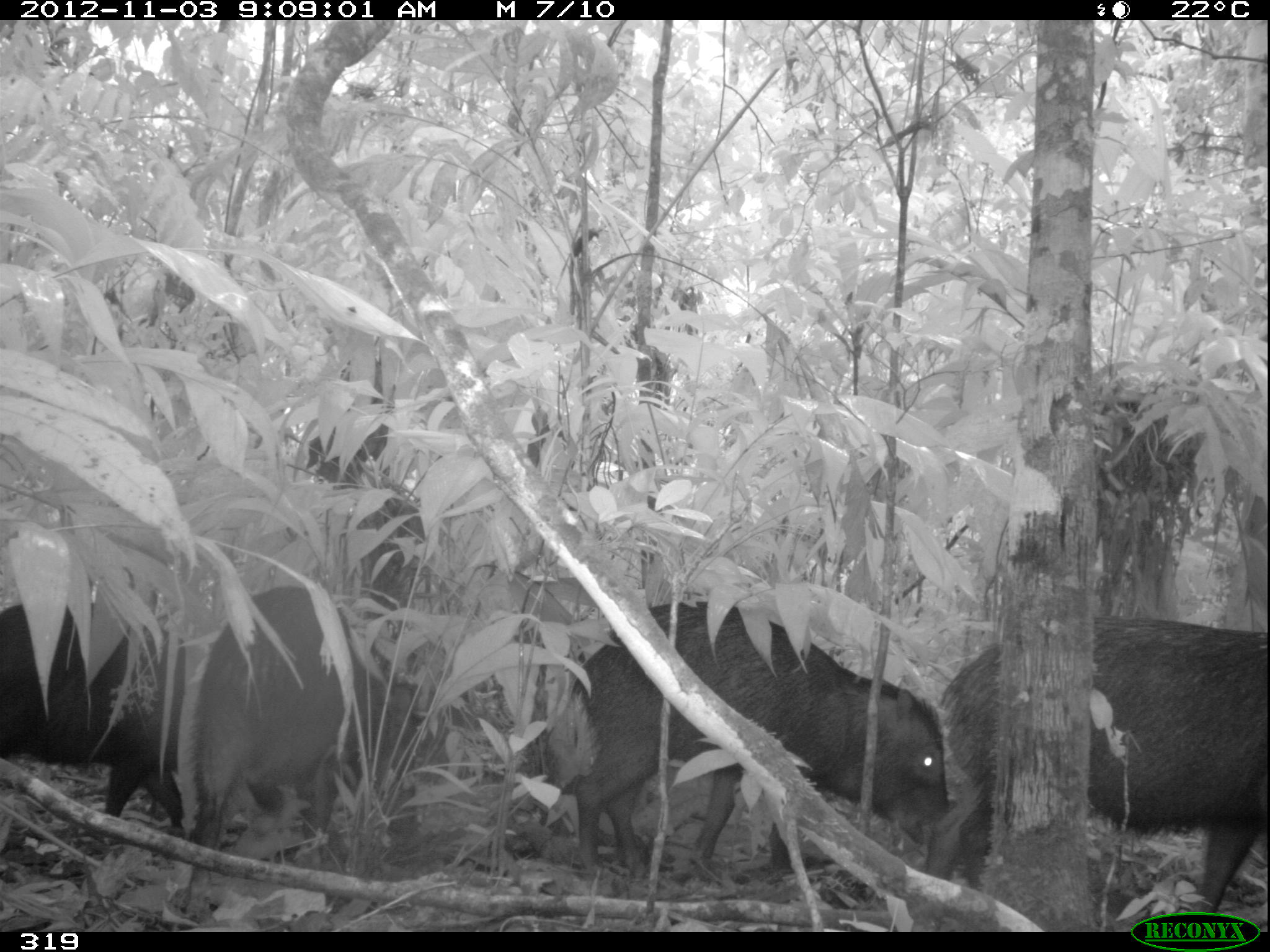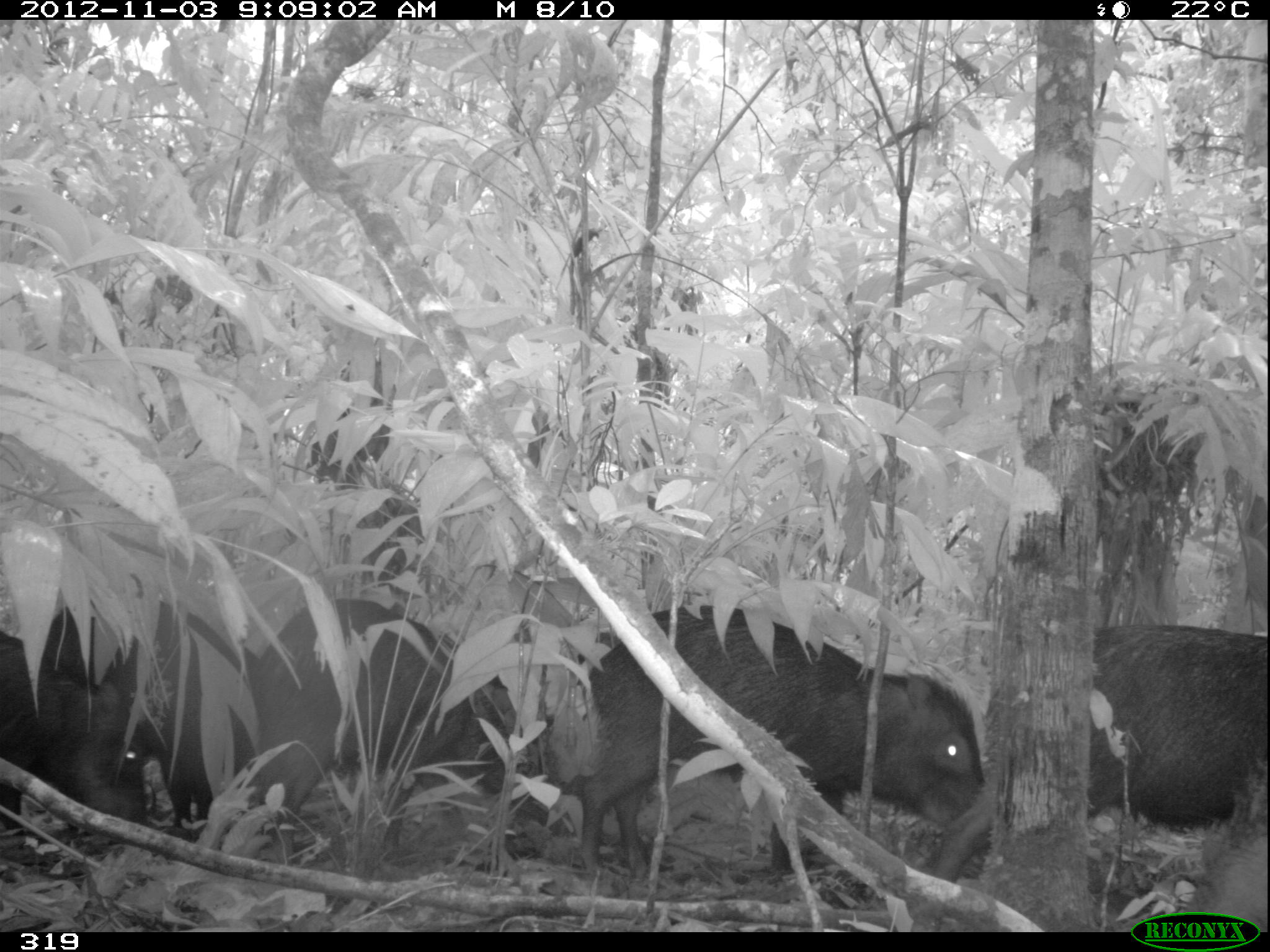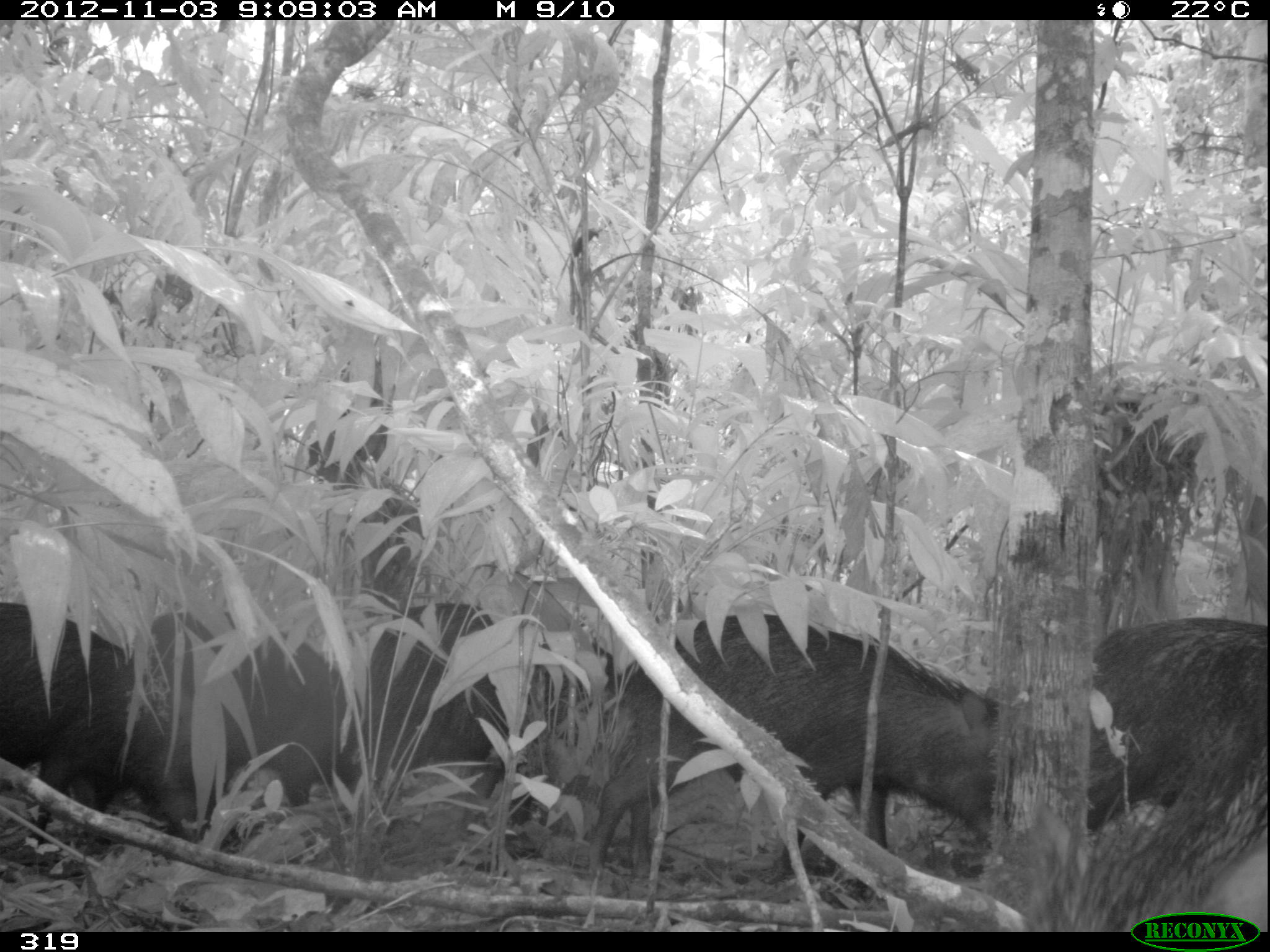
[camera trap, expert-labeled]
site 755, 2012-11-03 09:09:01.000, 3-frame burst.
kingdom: Animalia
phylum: Chordata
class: Mammalia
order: Artiodactyla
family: Tayassuidae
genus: Tayassu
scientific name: Tayassu pecari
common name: white-lipped peccary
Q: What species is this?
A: Tayassu pecari (white-lipped peccary).